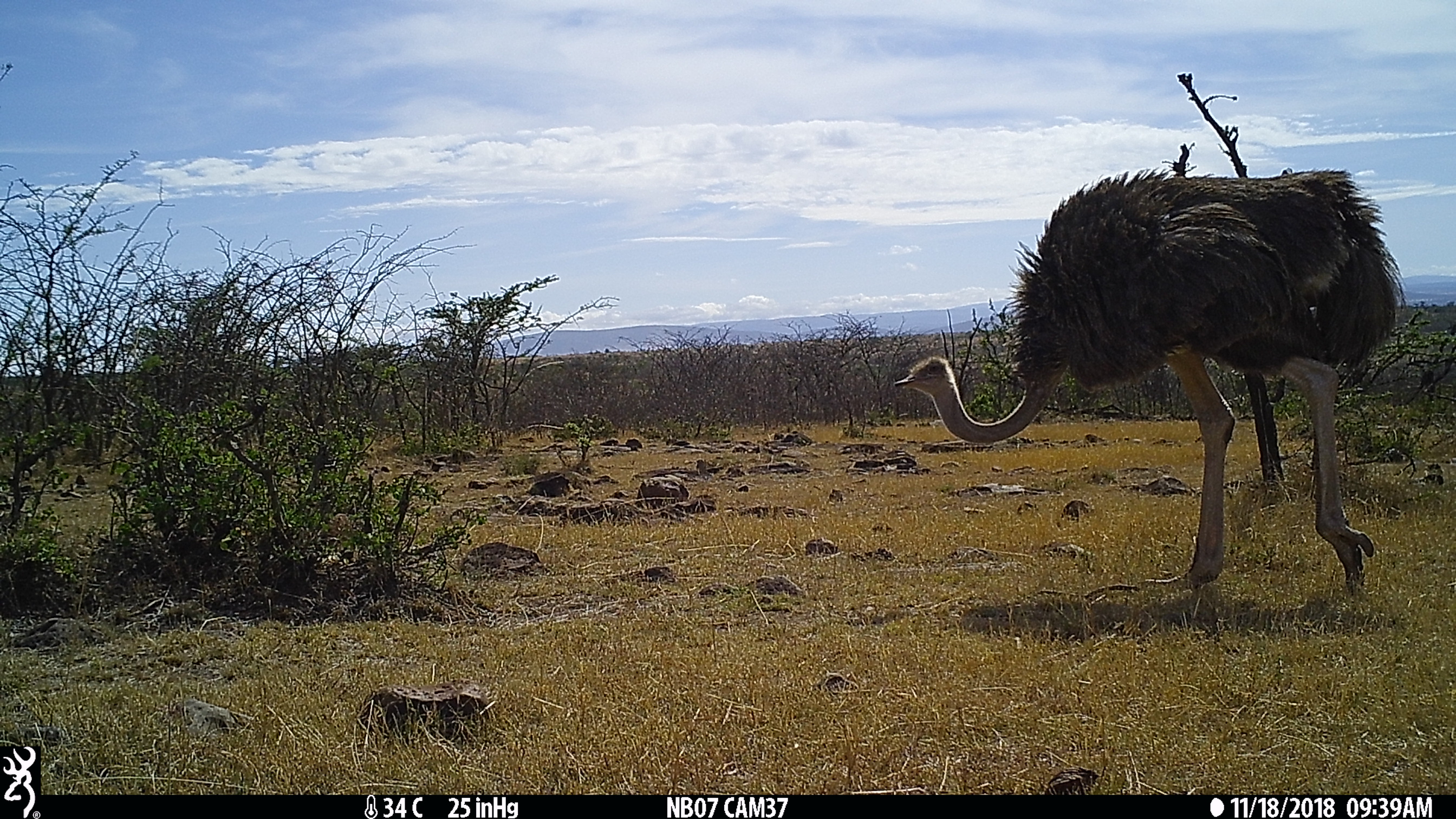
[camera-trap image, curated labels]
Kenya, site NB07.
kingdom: Animalia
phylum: Chordata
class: Aves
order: Struthioniformes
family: Struthionidae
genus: Struthio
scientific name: Struthio camelus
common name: ostrich